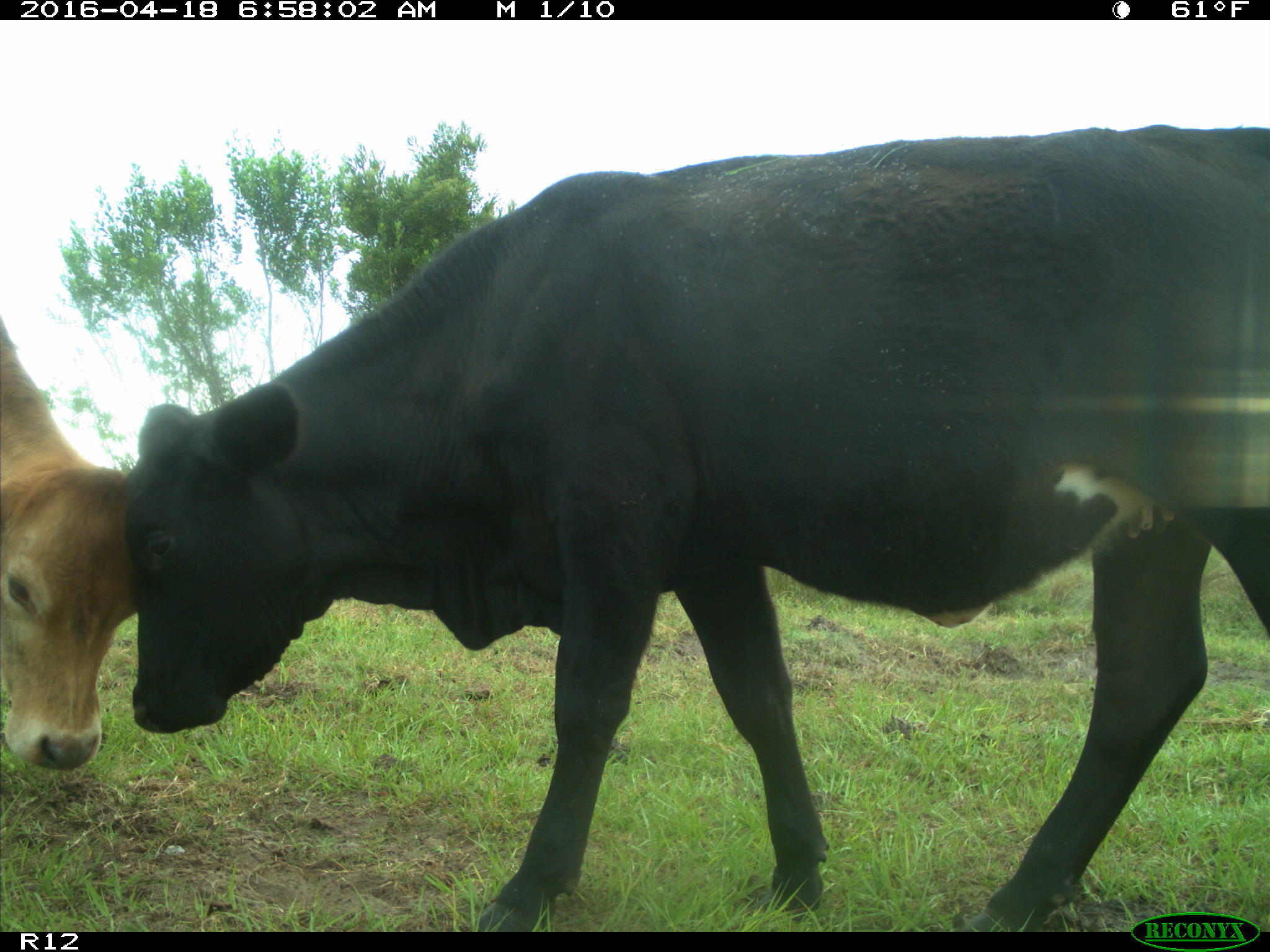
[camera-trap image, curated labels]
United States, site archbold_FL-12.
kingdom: Animalia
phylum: Chordata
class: Mammalia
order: Artiodactyla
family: Bovidae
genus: Bos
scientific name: Bos taurus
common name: domestic cow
Bos taurus (domestic cow).